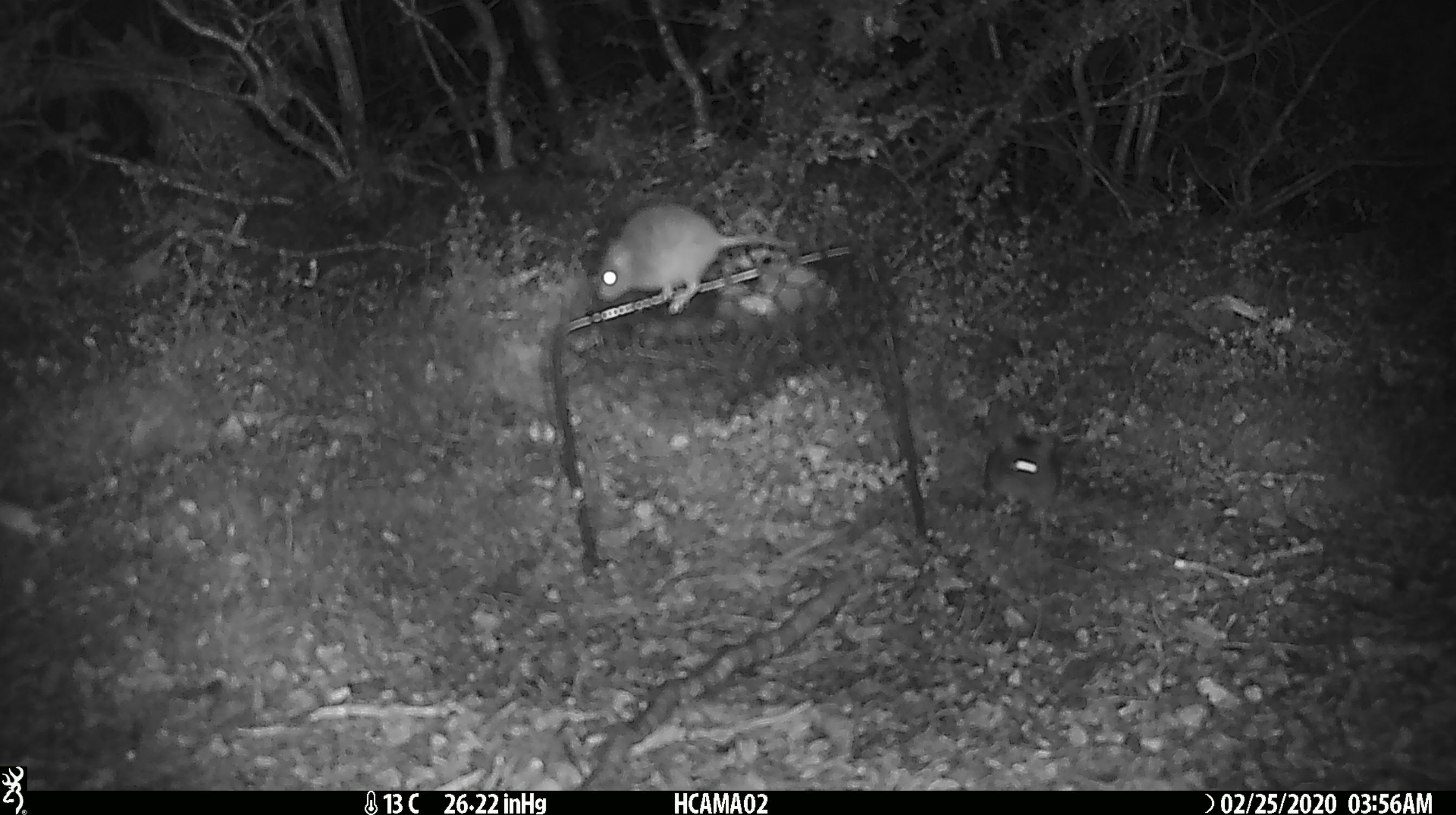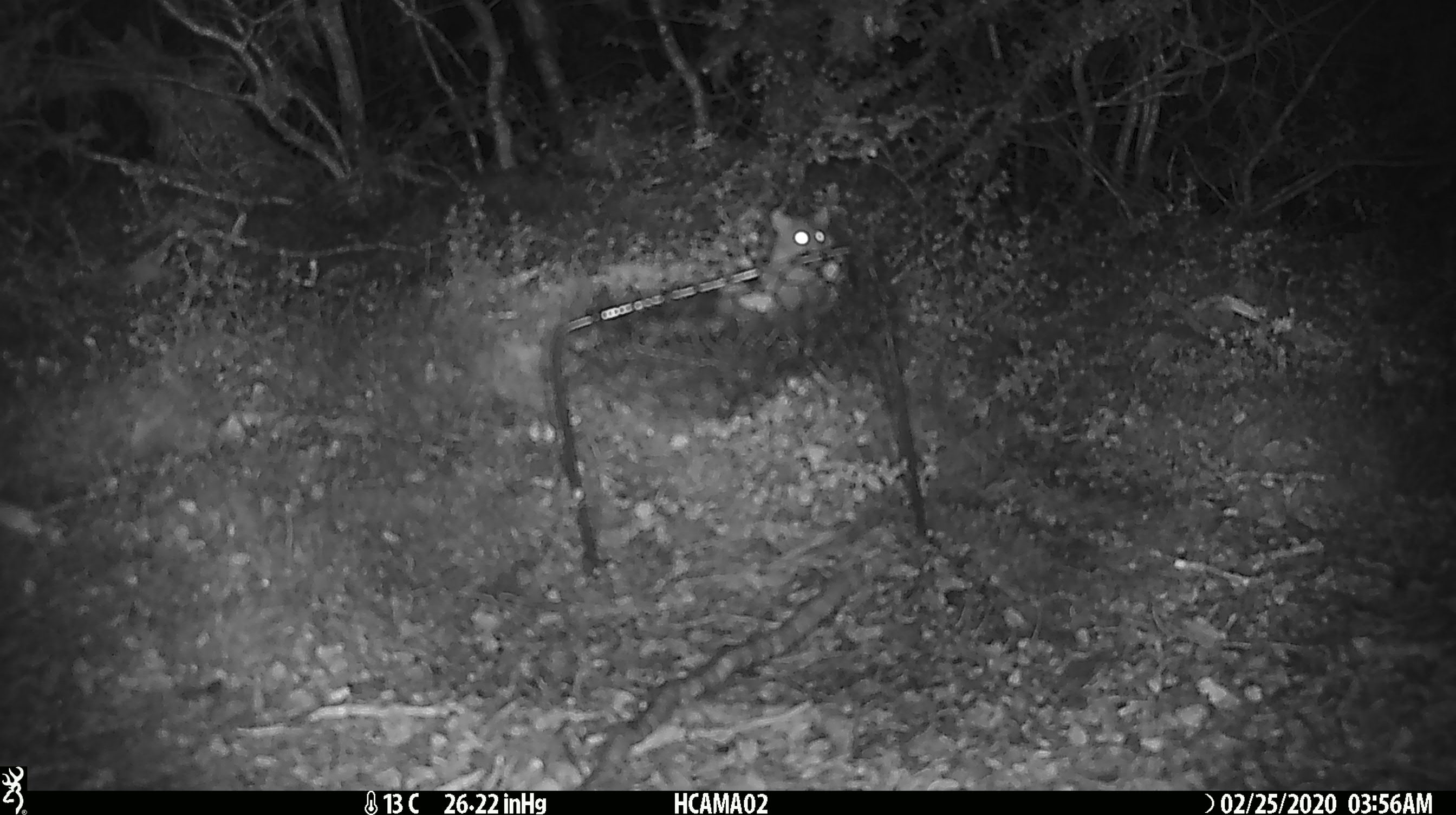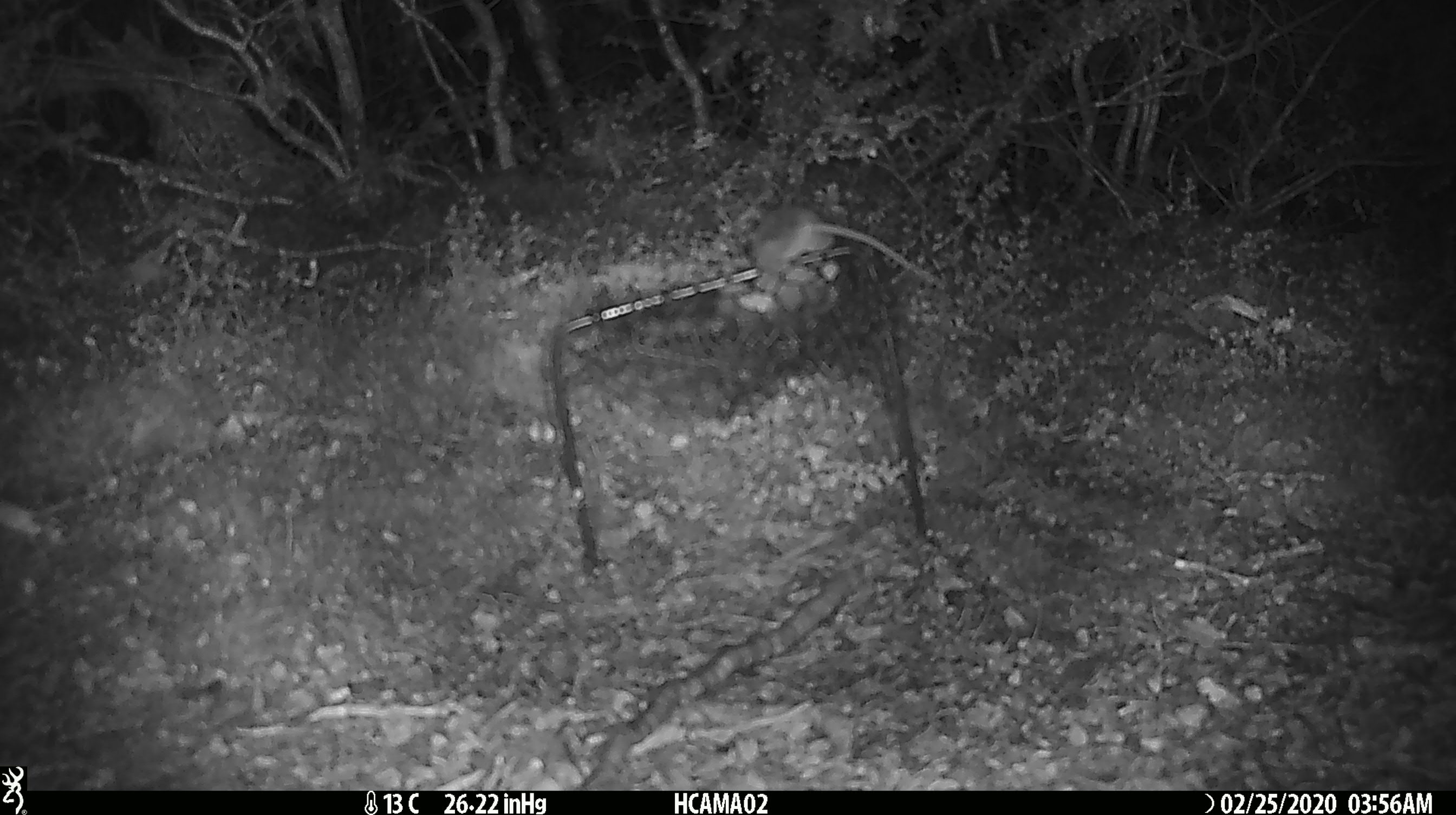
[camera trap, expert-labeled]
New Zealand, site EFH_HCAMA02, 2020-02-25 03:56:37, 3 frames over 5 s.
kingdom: Animalia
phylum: Chordata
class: Mammalia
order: Rodentia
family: Muridae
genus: Mus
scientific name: Mus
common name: mouse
Mouse (Mus).